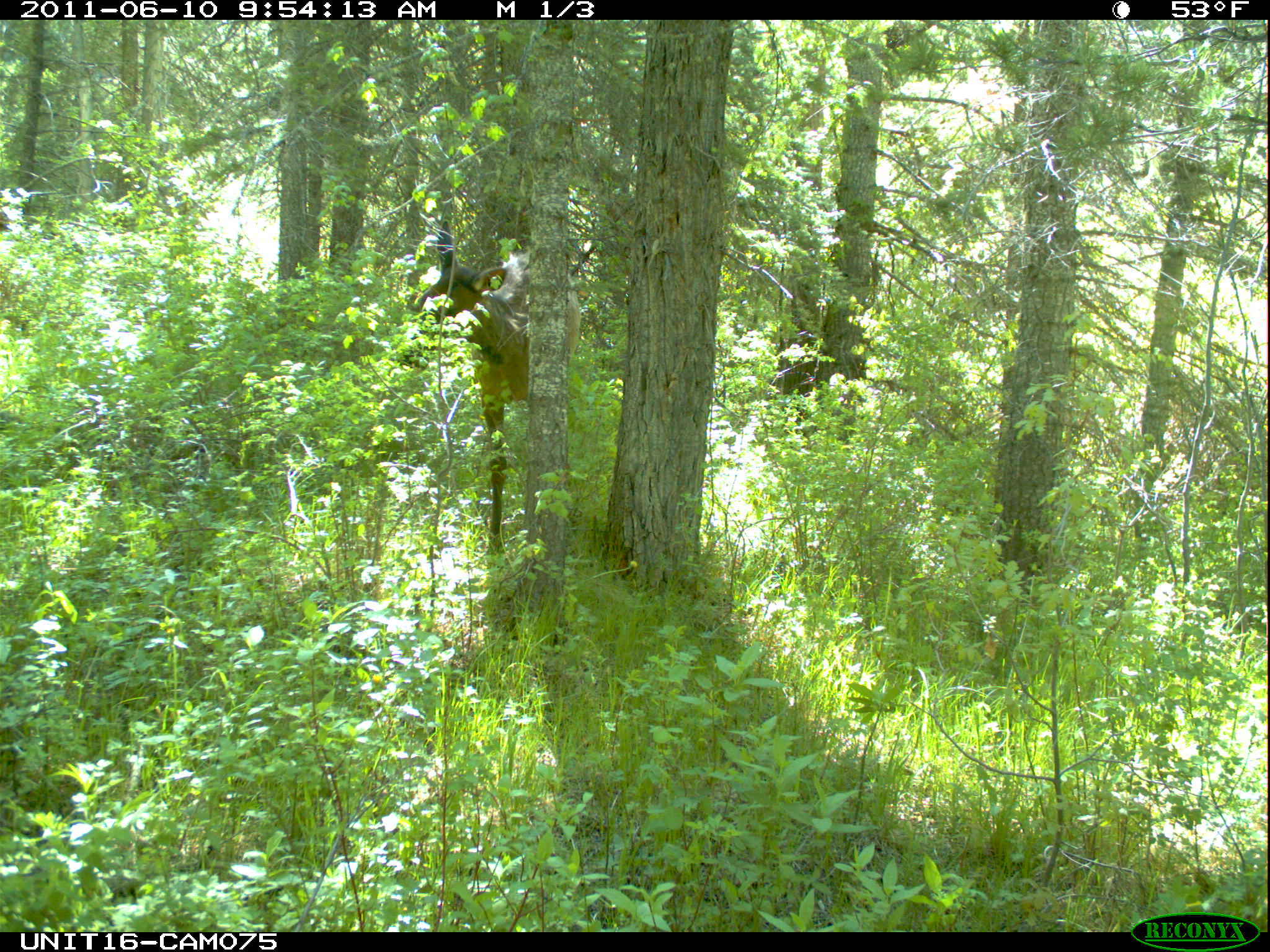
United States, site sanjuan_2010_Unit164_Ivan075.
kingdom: Animalia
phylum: Chordata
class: Mammalia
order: Artiodactyla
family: Cervidae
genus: Cervus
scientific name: Cervus elaphus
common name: red deer